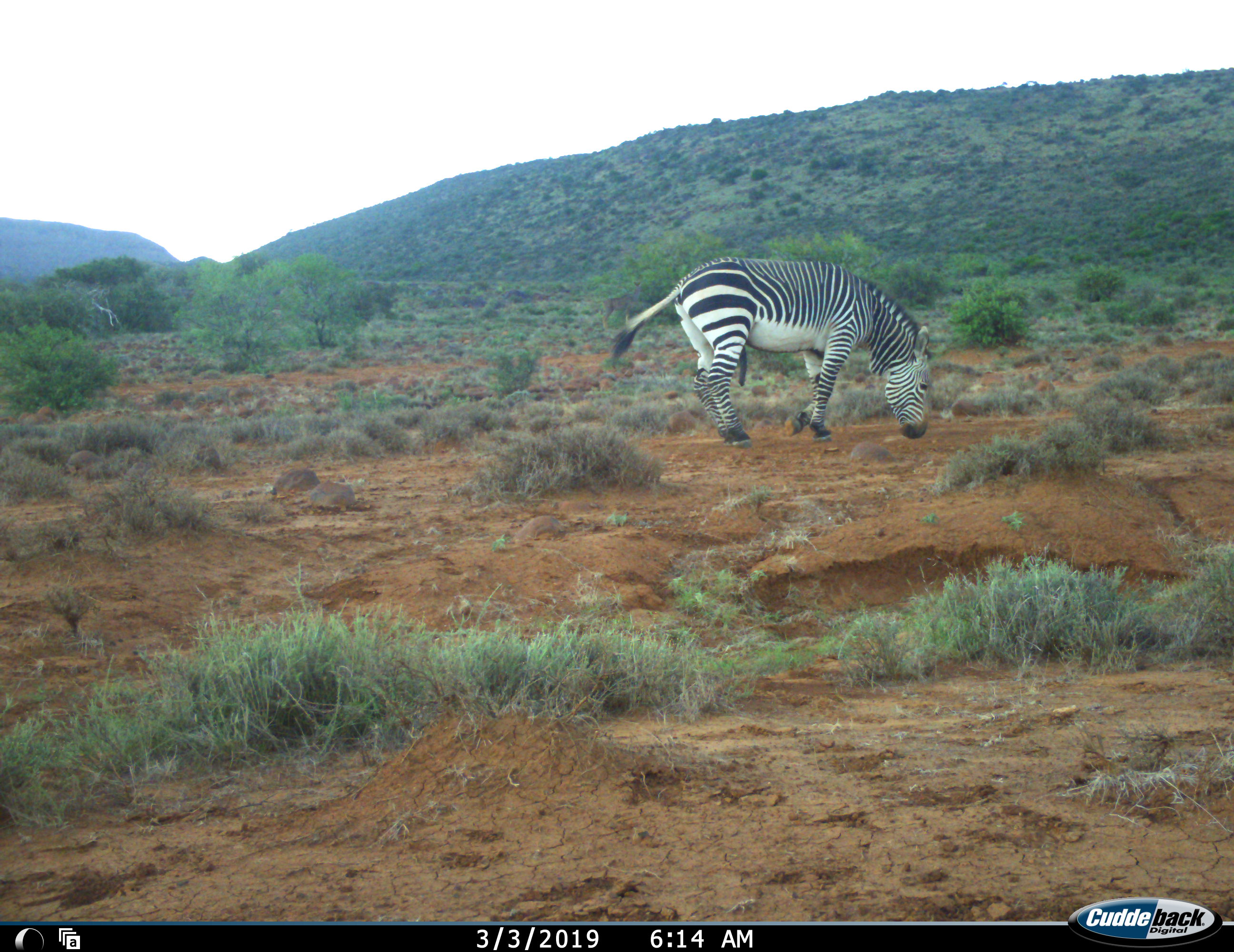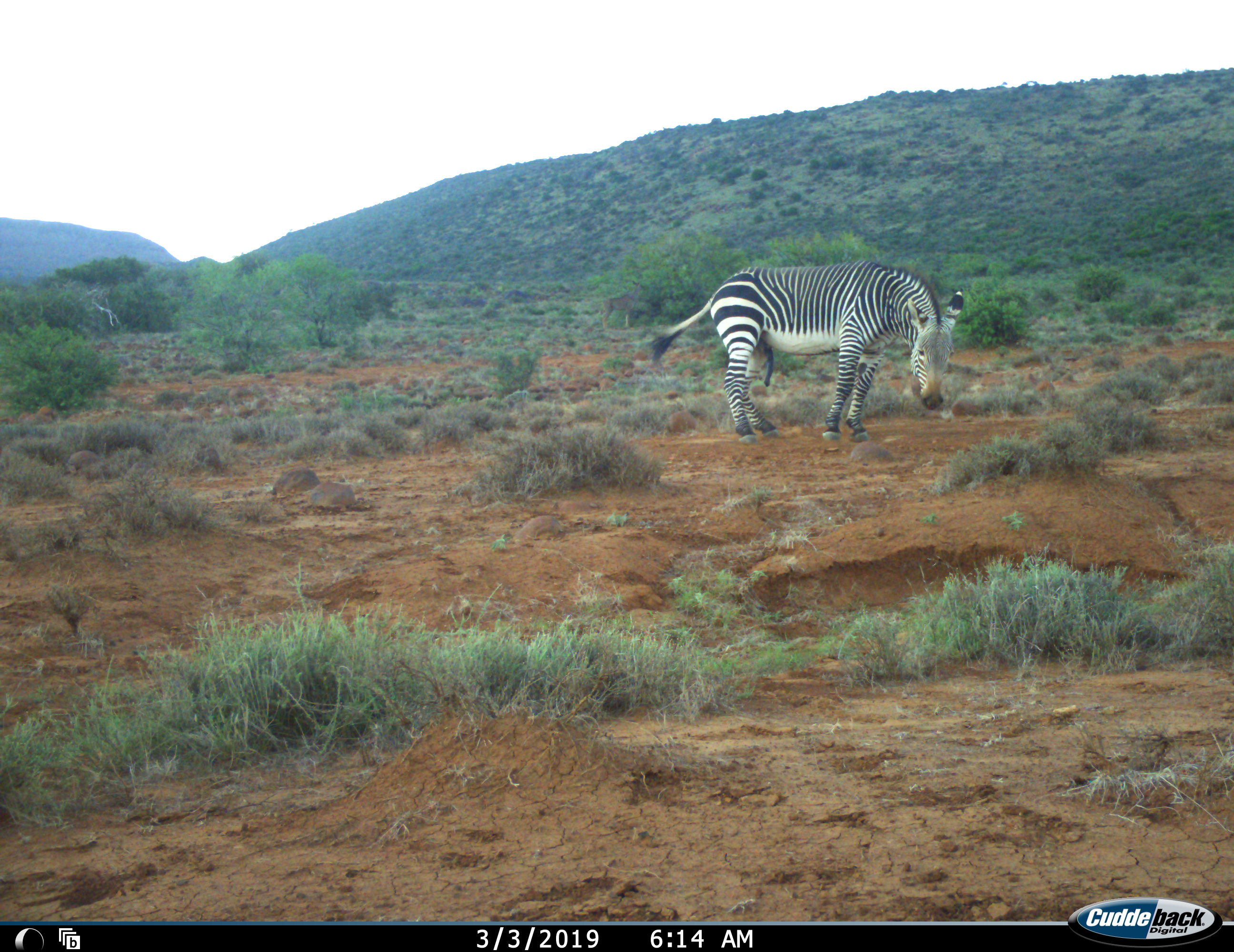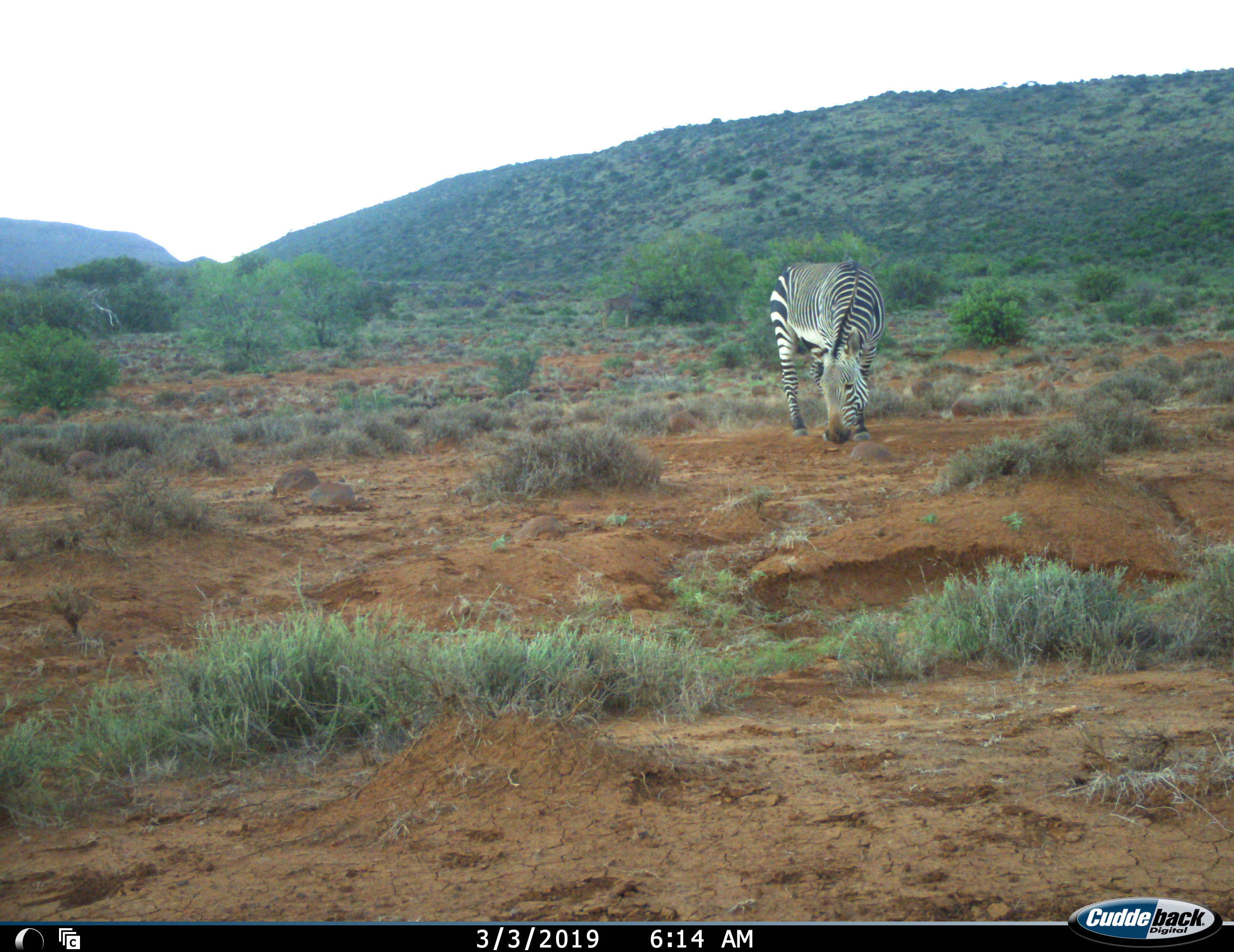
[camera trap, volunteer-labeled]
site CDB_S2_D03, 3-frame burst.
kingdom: Animalia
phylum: Chordata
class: Mammalia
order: Perissodactyla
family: Equidae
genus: Equus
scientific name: Equus zebra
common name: mountain zebra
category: zebramountain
Zebramountain (mountain zebra) (Equus zebra), count 1. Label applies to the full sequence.